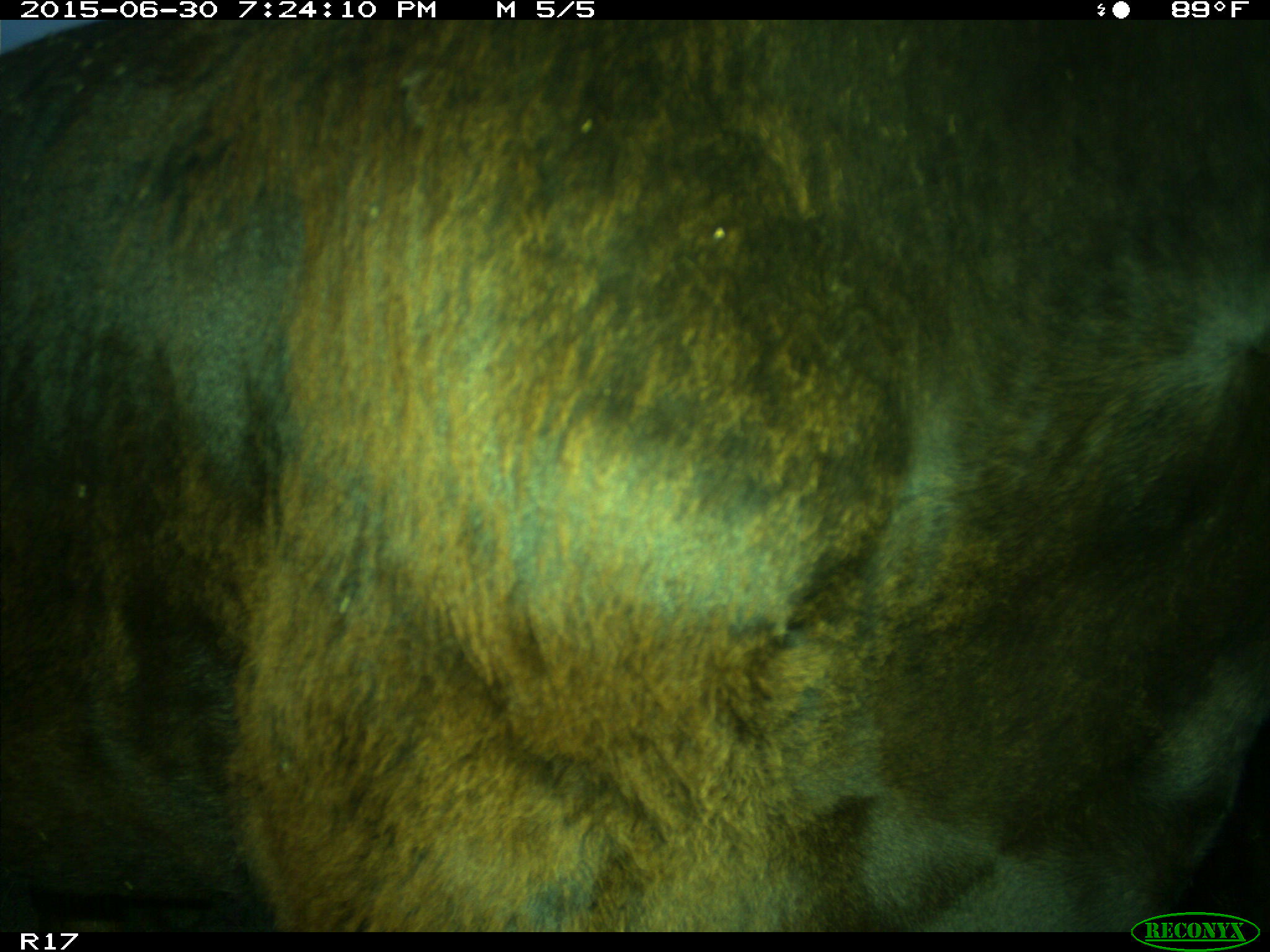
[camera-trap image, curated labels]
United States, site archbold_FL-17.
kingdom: Animalia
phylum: Chordata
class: Mammalia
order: Artiodactyla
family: Bovidae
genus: Bos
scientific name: Bos taurus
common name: domestic cow